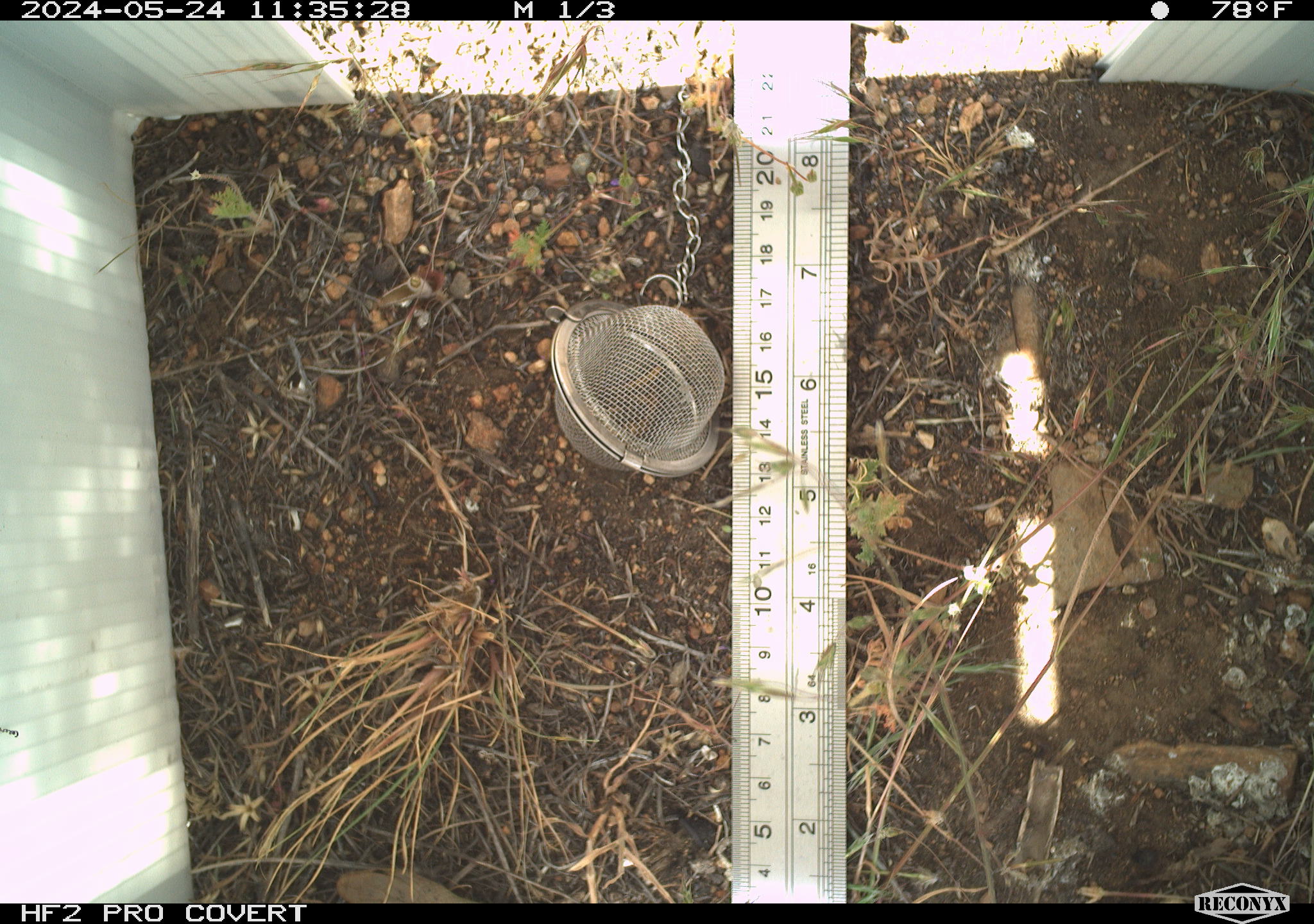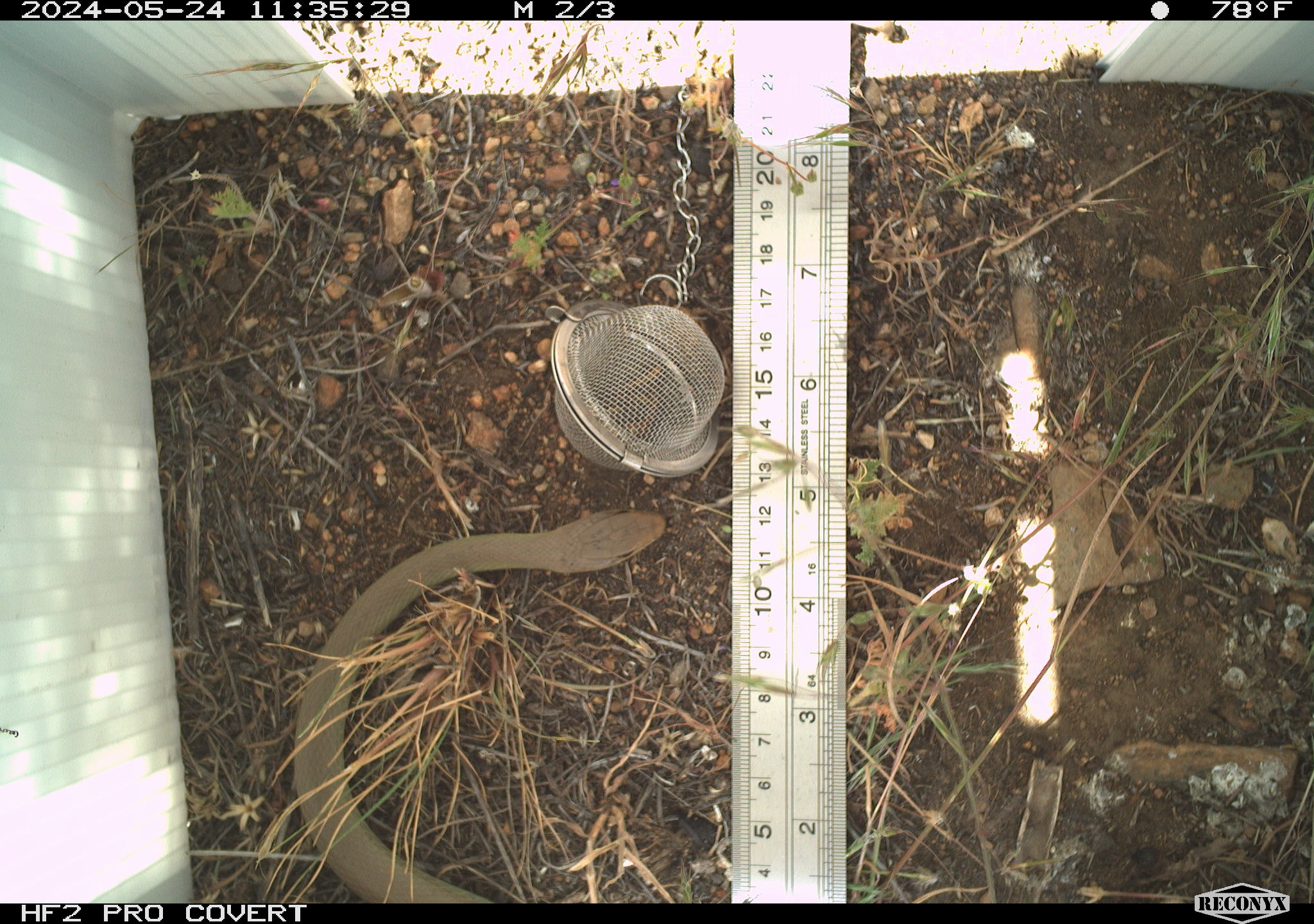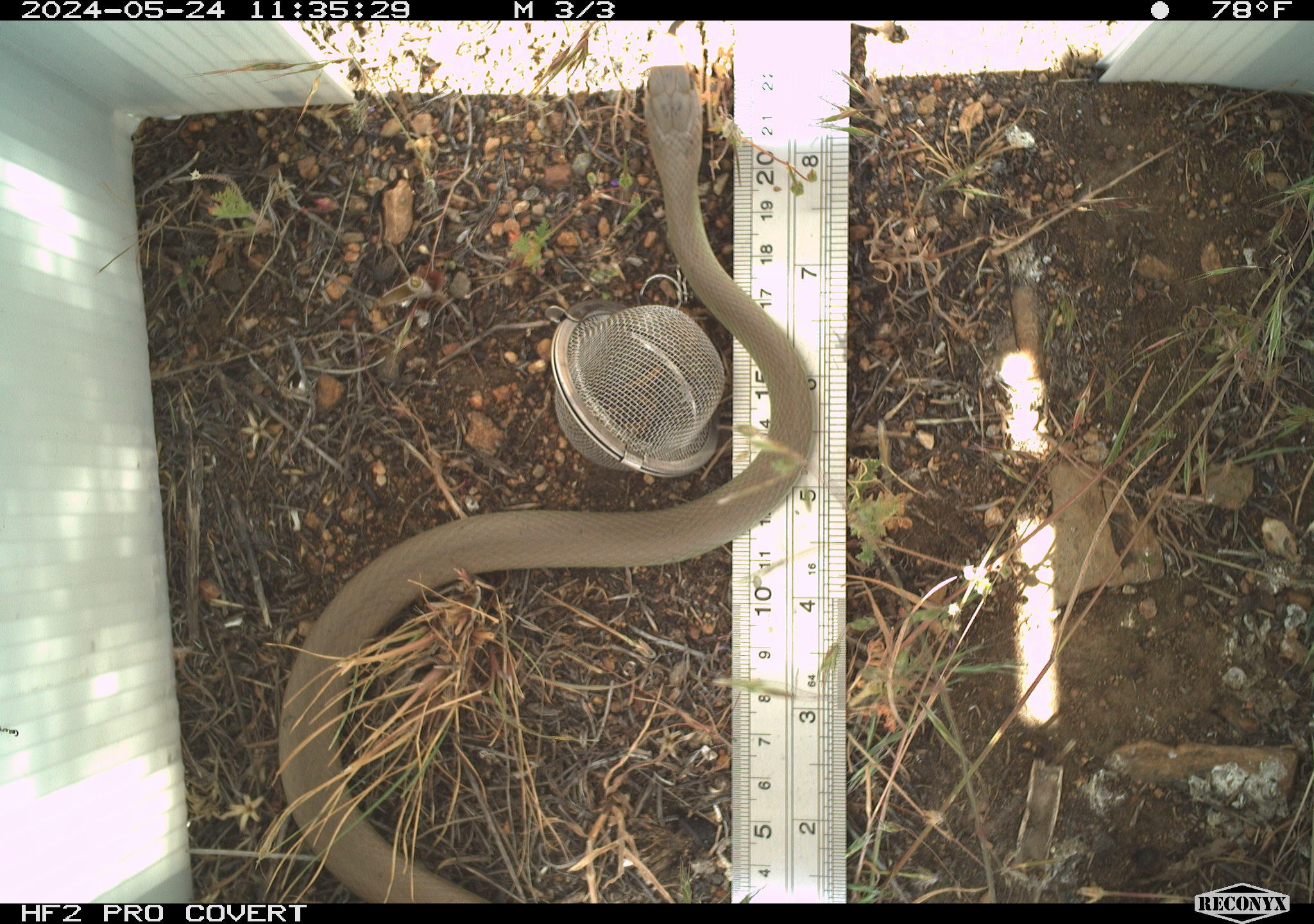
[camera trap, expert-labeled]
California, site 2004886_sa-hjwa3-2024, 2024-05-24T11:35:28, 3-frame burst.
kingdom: Animalia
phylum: Chordata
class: Reptilia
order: Squamata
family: Colubridae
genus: Coluber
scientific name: Coluber constrictor mormon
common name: western yellow-bellied racer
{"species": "western yellow-bellied racer (Coluber constrictor mormon)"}